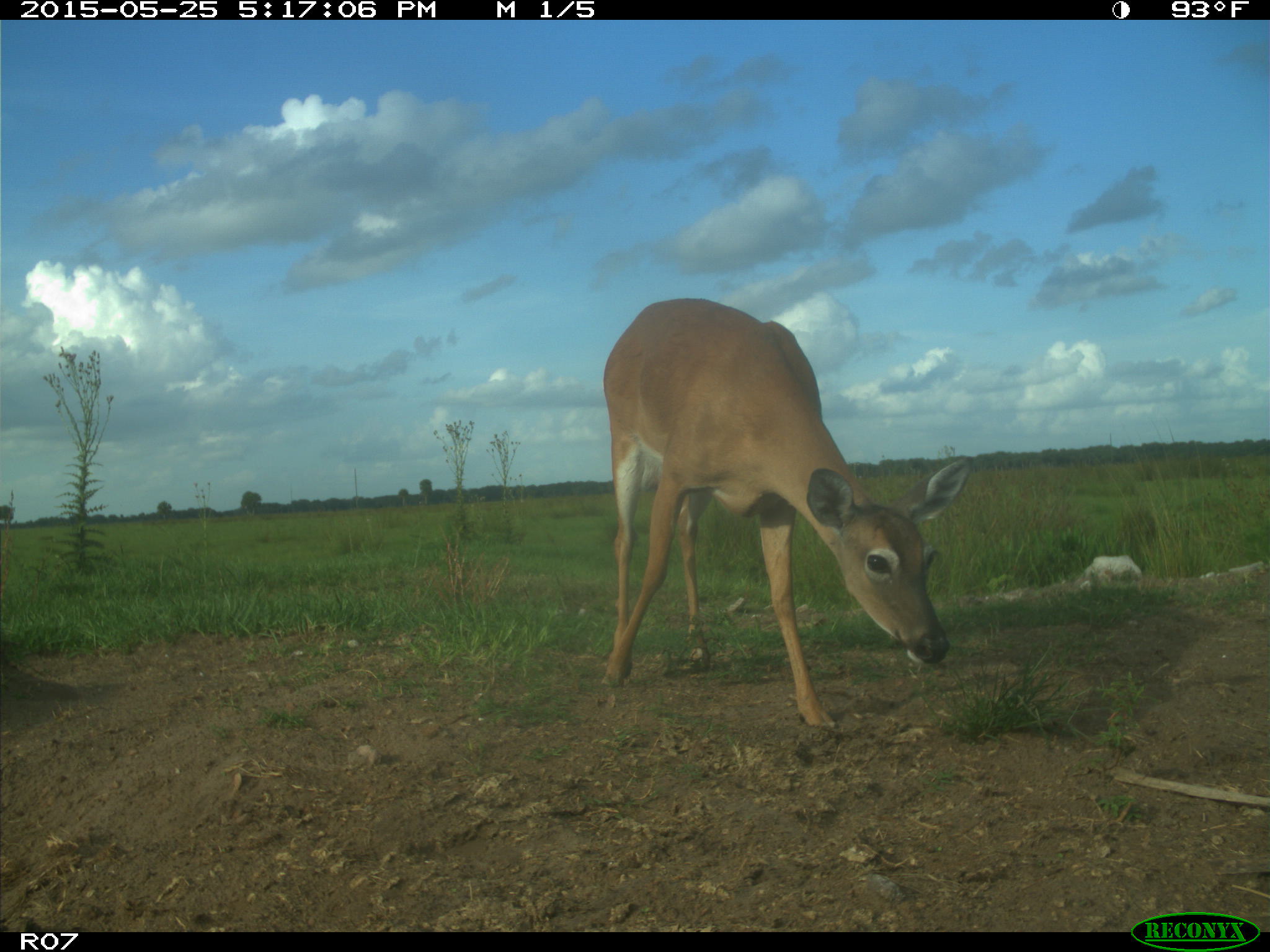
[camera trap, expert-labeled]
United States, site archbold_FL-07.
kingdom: Animalia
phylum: Chordata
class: Mammalia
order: Artiodactyla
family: Cervidae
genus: Odocoileus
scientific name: Odocoileus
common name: deer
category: unidentified deer